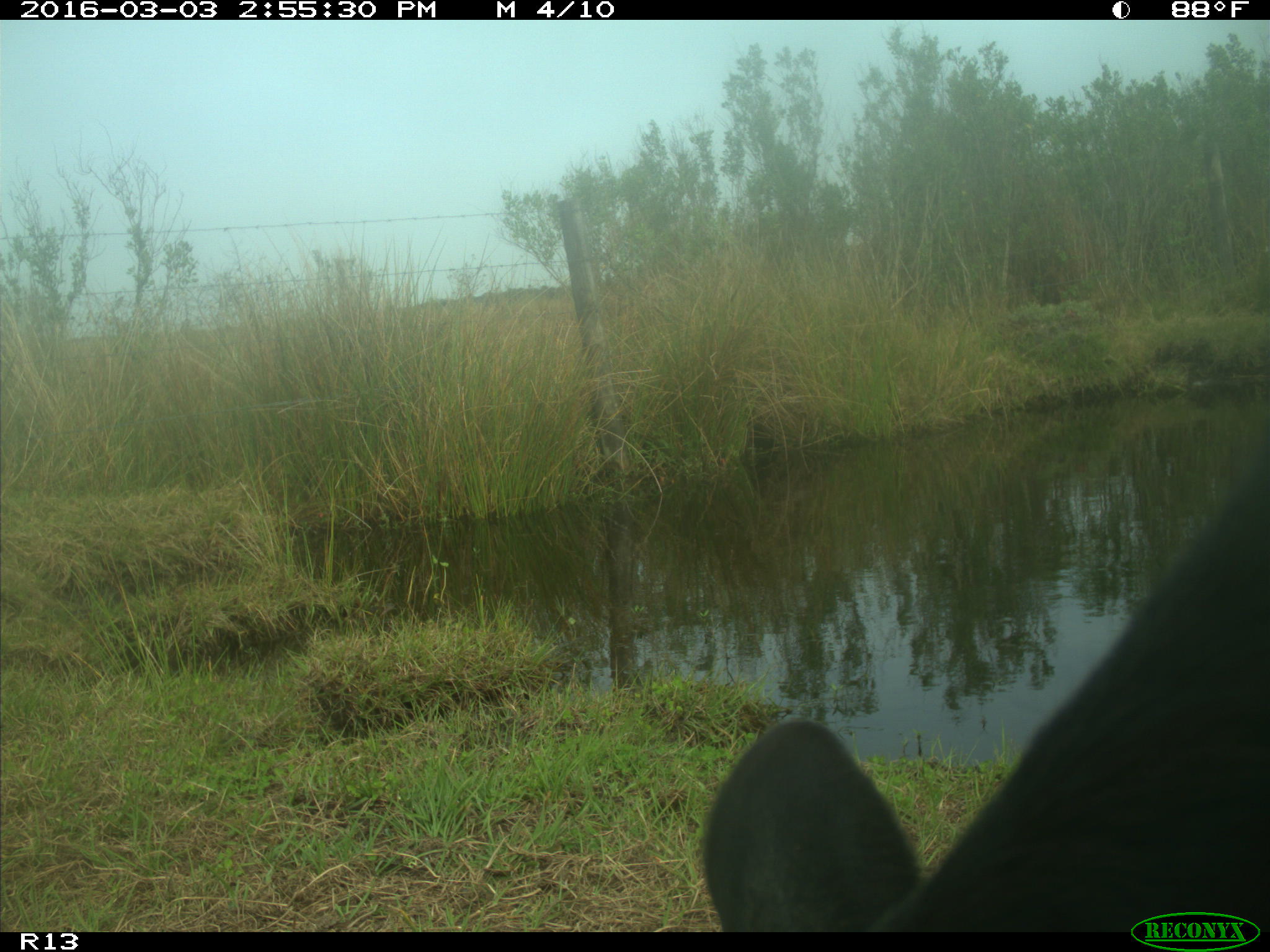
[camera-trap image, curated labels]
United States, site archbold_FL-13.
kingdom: Animalia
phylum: Chordata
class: Mammalia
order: Artiodactyla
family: Bovidae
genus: Bos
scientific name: Bos taurus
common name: domestic cow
Bos taurus (domestic cow).